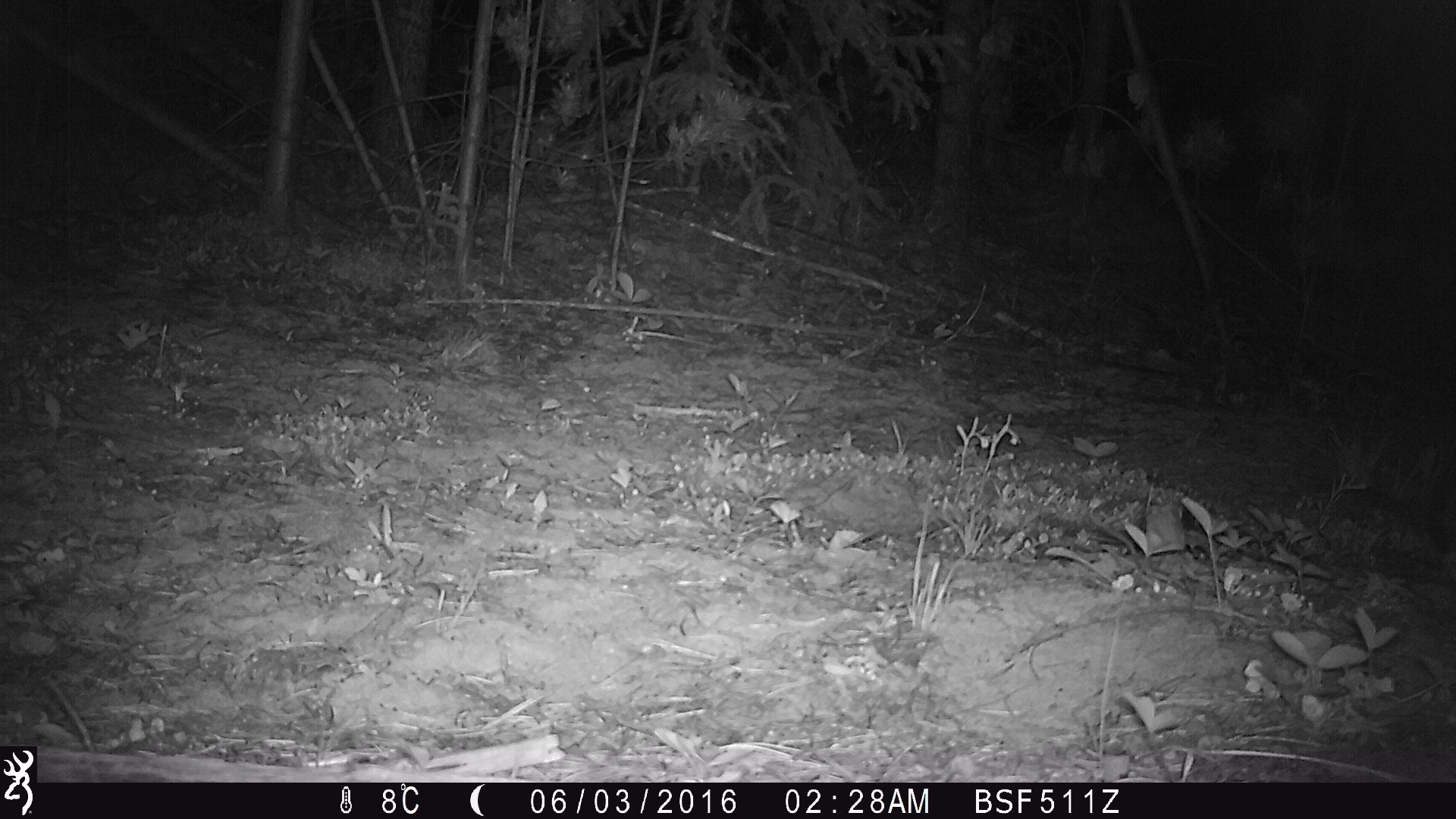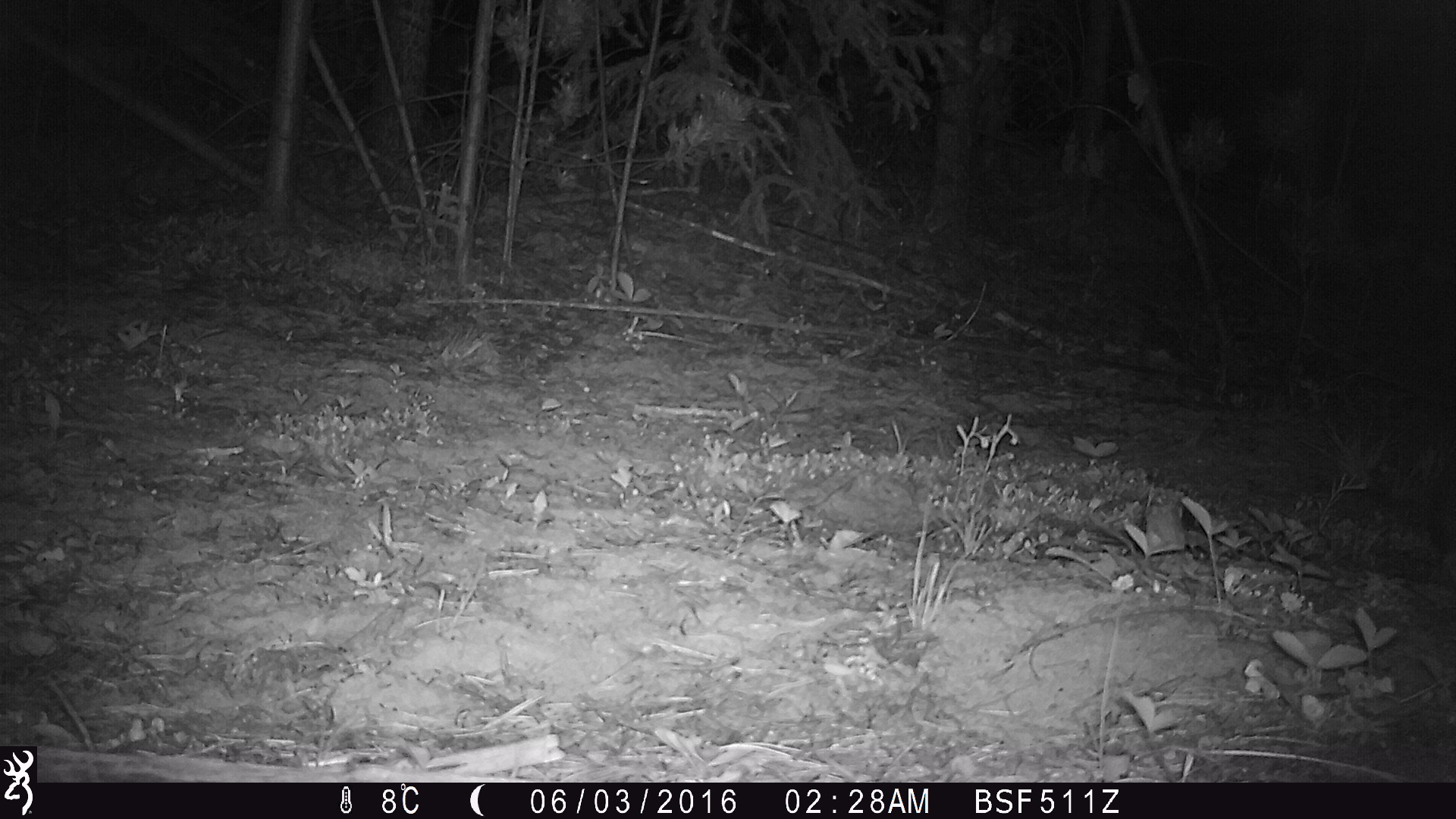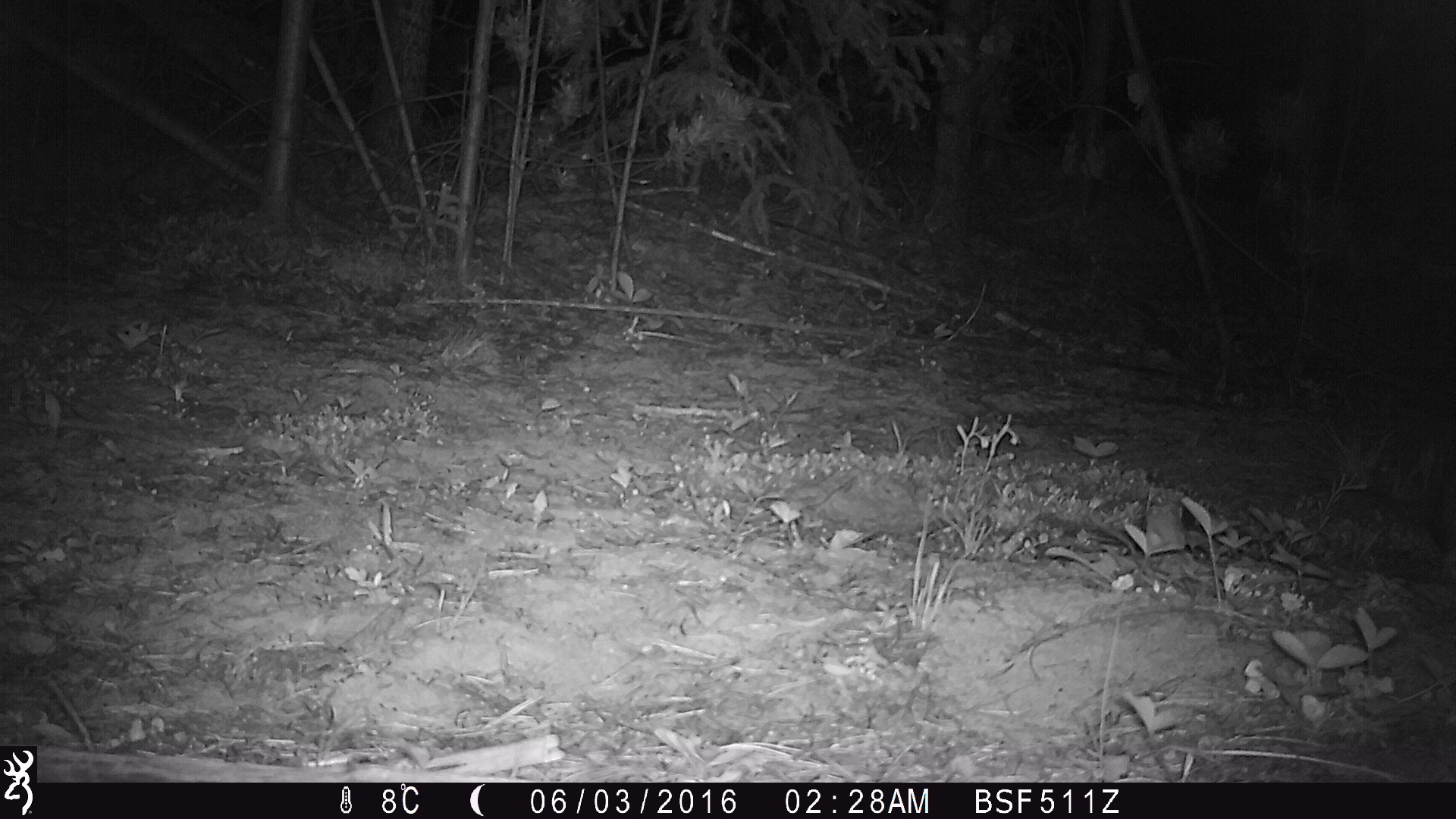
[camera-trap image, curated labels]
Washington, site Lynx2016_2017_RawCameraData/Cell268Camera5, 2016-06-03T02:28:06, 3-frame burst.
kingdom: Animalia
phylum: Chordata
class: Mammalia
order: Lagomorpha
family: Leporidae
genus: Lepus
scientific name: Lepus americanus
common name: snowshoe hare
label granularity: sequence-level